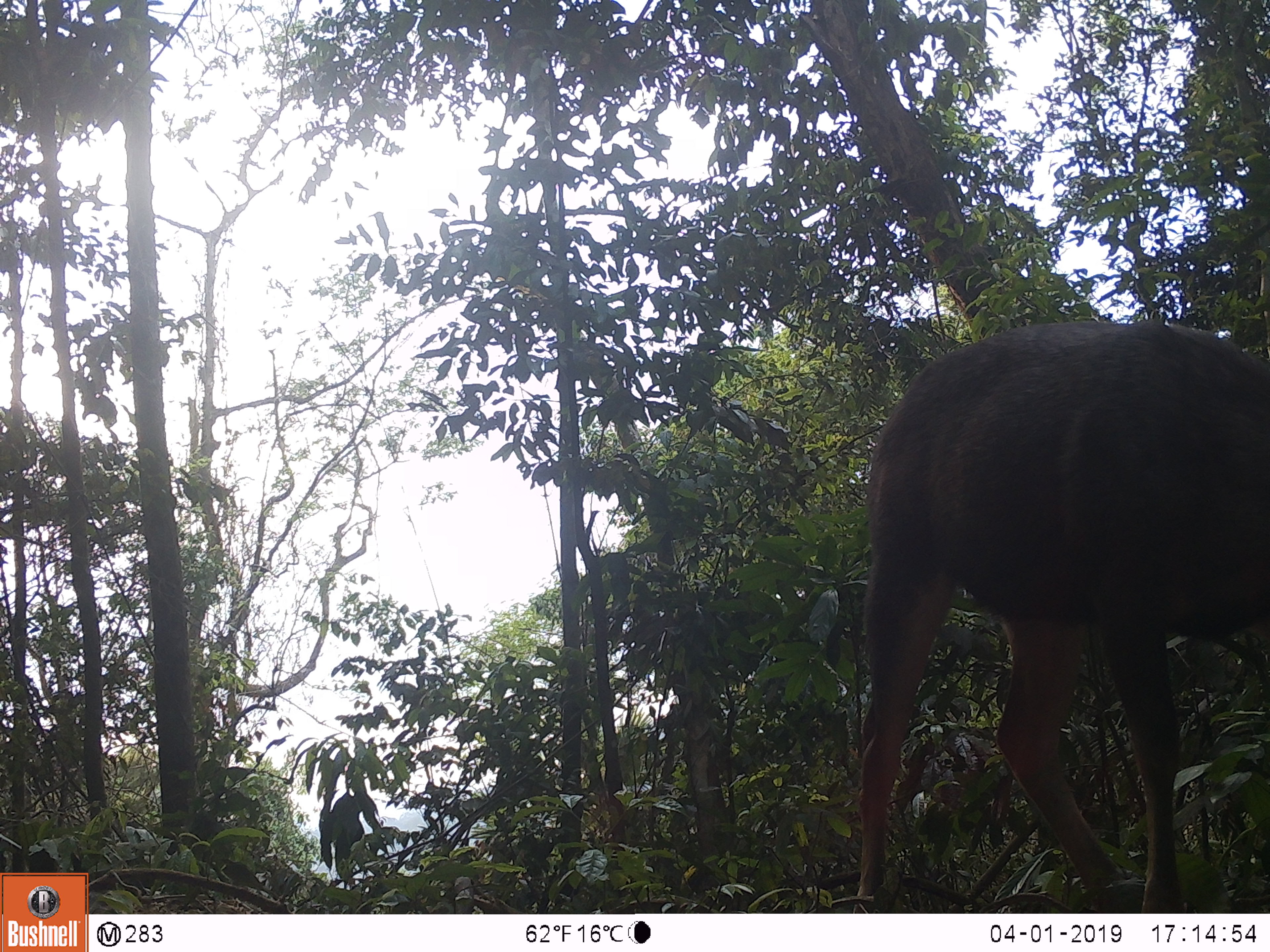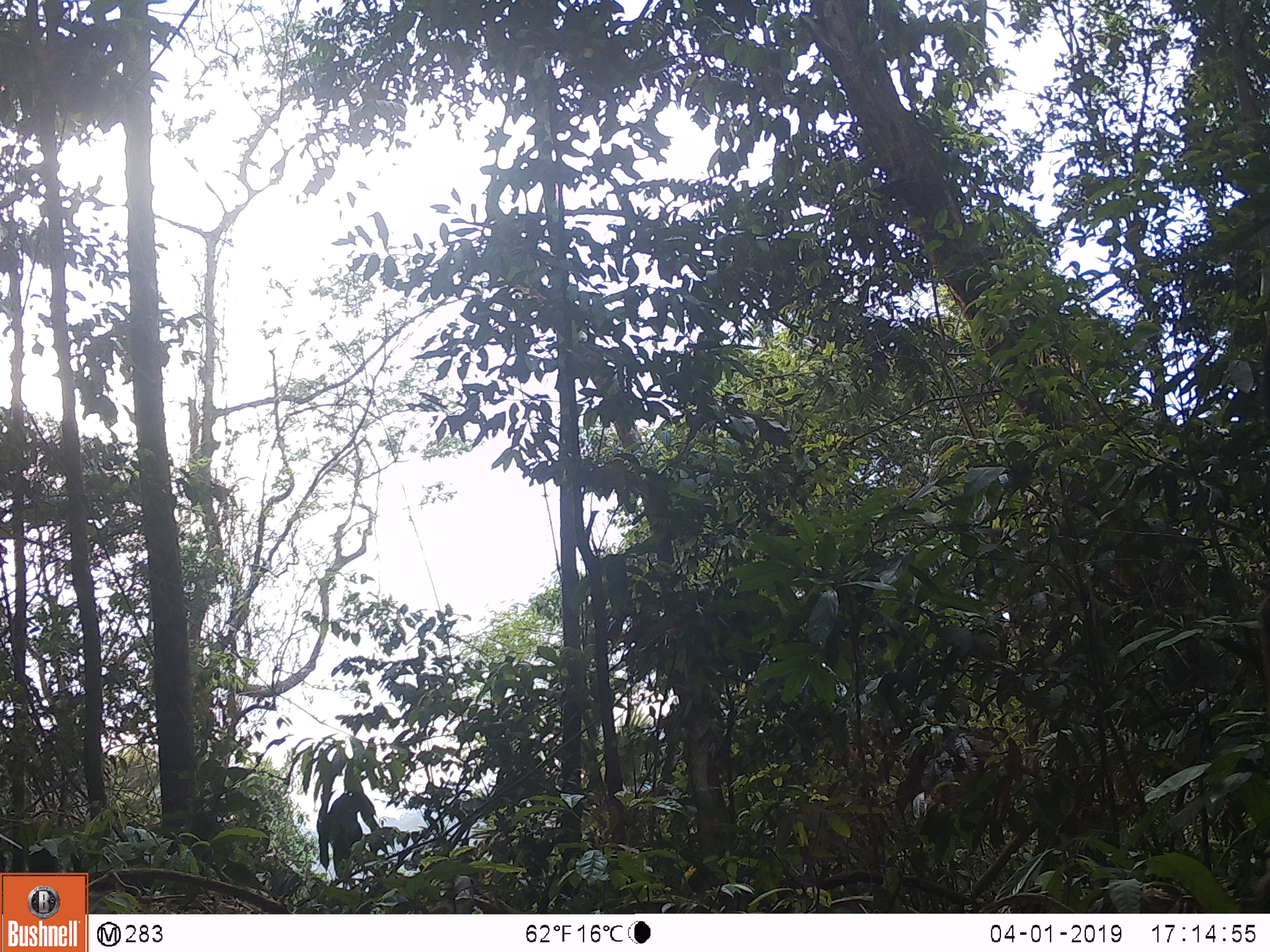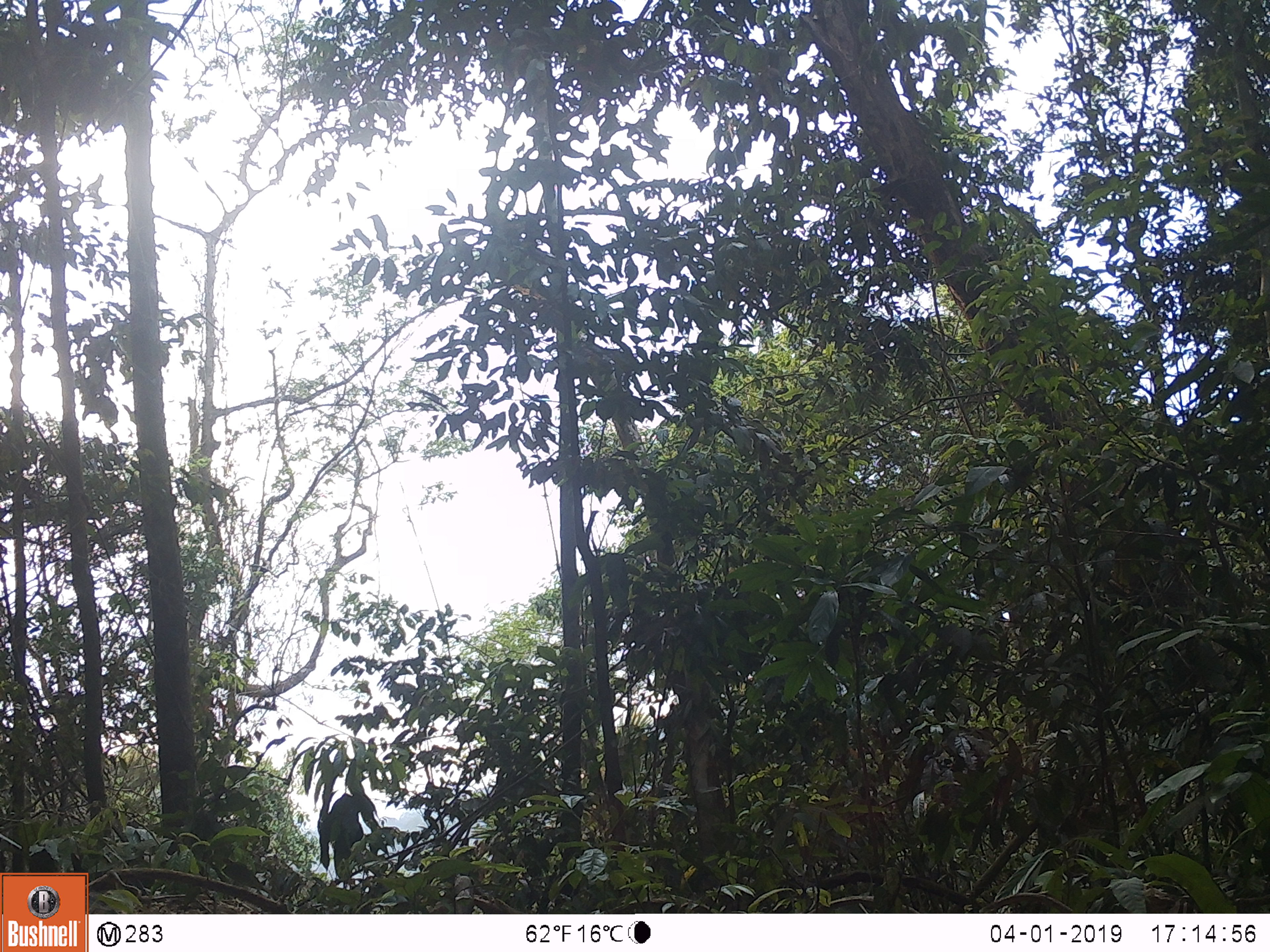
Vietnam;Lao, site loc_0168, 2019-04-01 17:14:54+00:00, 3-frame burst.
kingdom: Animalia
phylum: Chordata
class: Mammalia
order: Artiodactyla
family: Cervidae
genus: Rusa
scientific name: Rusa unicolor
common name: sambar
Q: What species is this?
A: Sambar (Rusa unicolor).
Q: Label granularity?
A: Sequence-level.